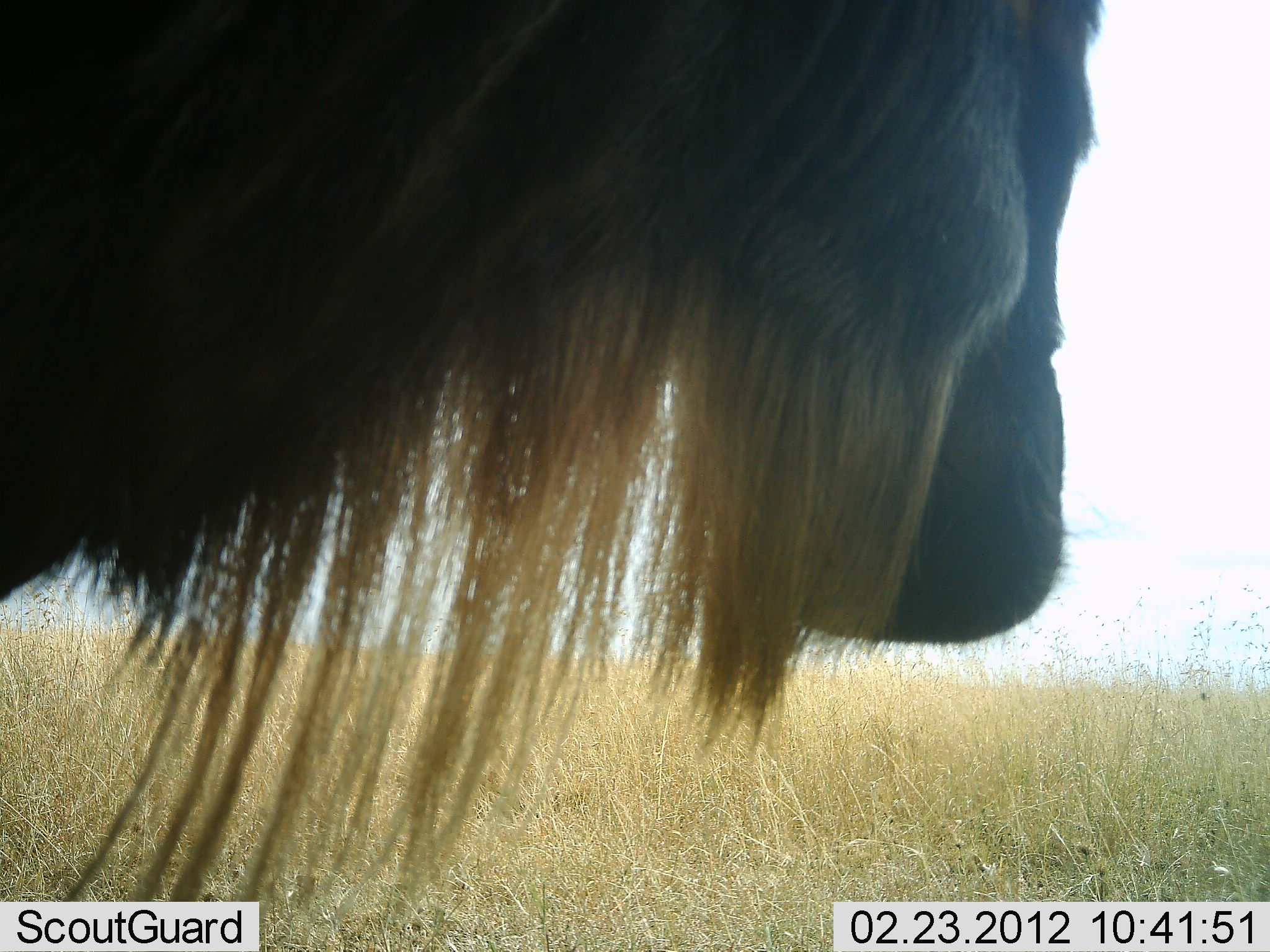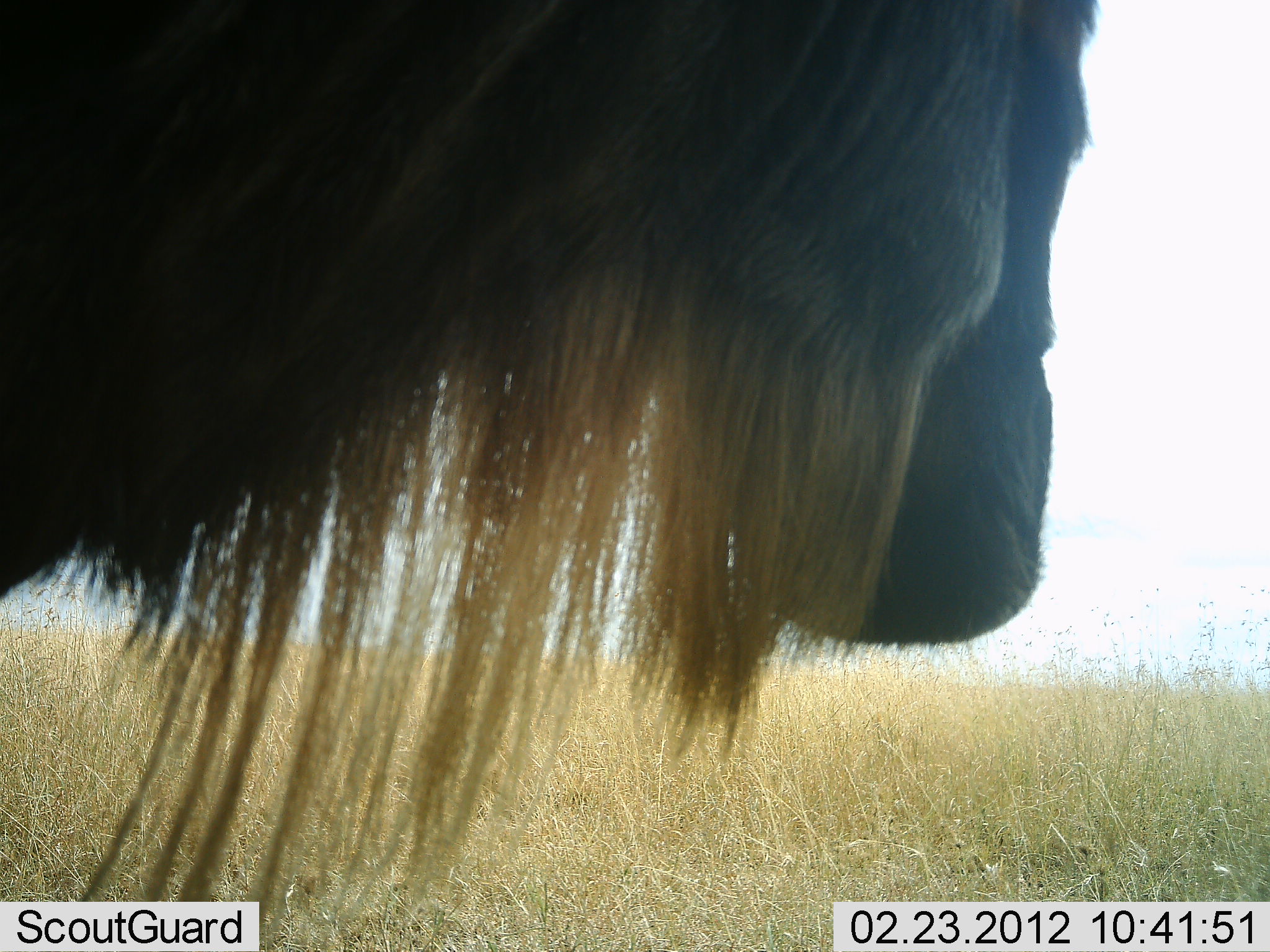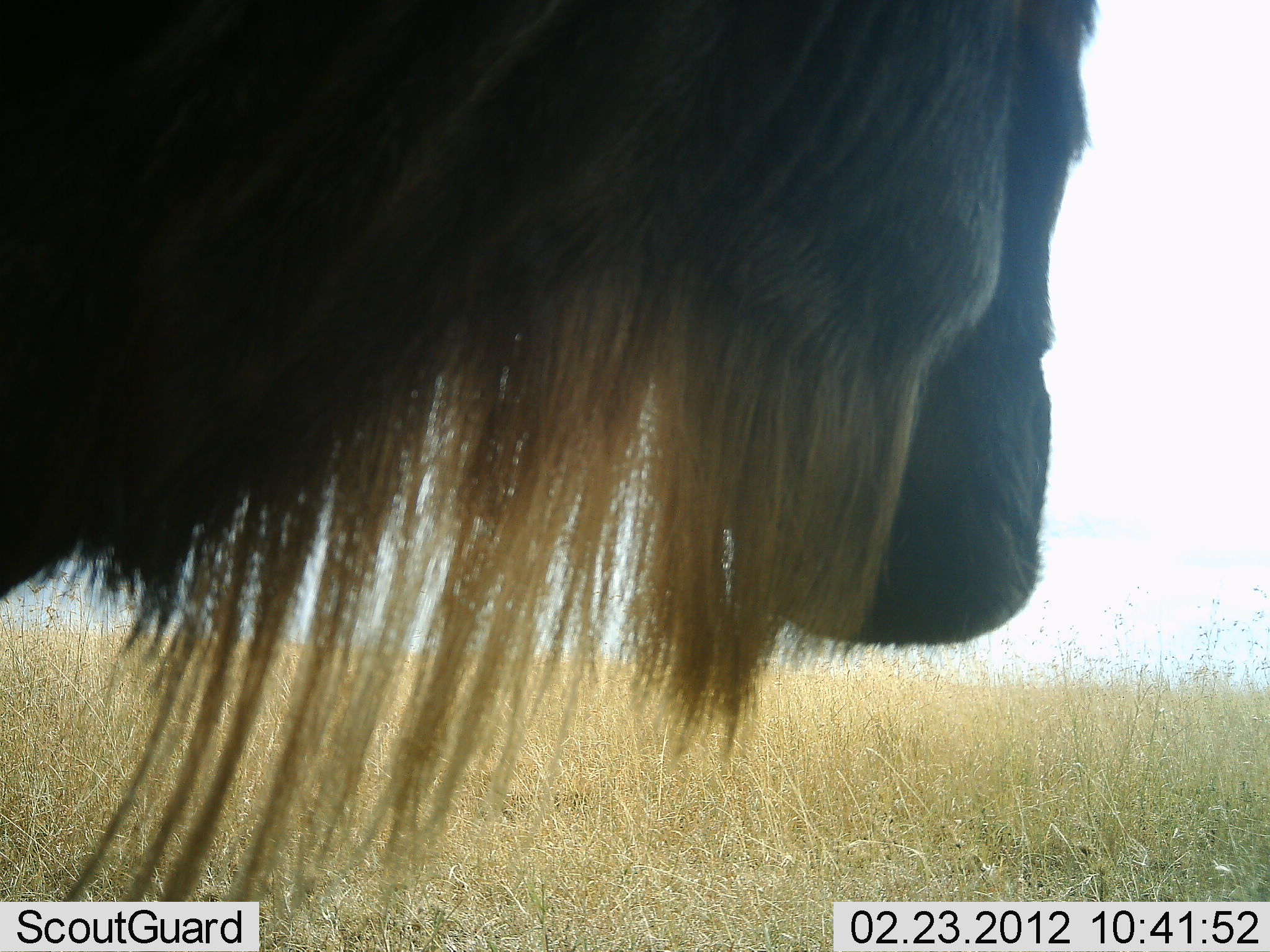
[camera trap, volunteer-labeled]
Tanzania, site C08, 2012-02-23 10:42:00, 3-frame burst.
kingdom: Animalia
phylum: Chordata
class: Mammalia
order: Artiodactyla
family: Bovidae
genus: Connochaetes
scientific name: Connochaetes taurinus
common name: blue wildebeest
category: wildebeest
Wildebeest (blue wildebeest) (Connochaetes taurinus), count 1. Behavior (volunteer vote fractions): standing 94%, resting 0%, moving 0%, interacting 0%. Young present (vote fraction): 0%. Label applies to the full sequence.